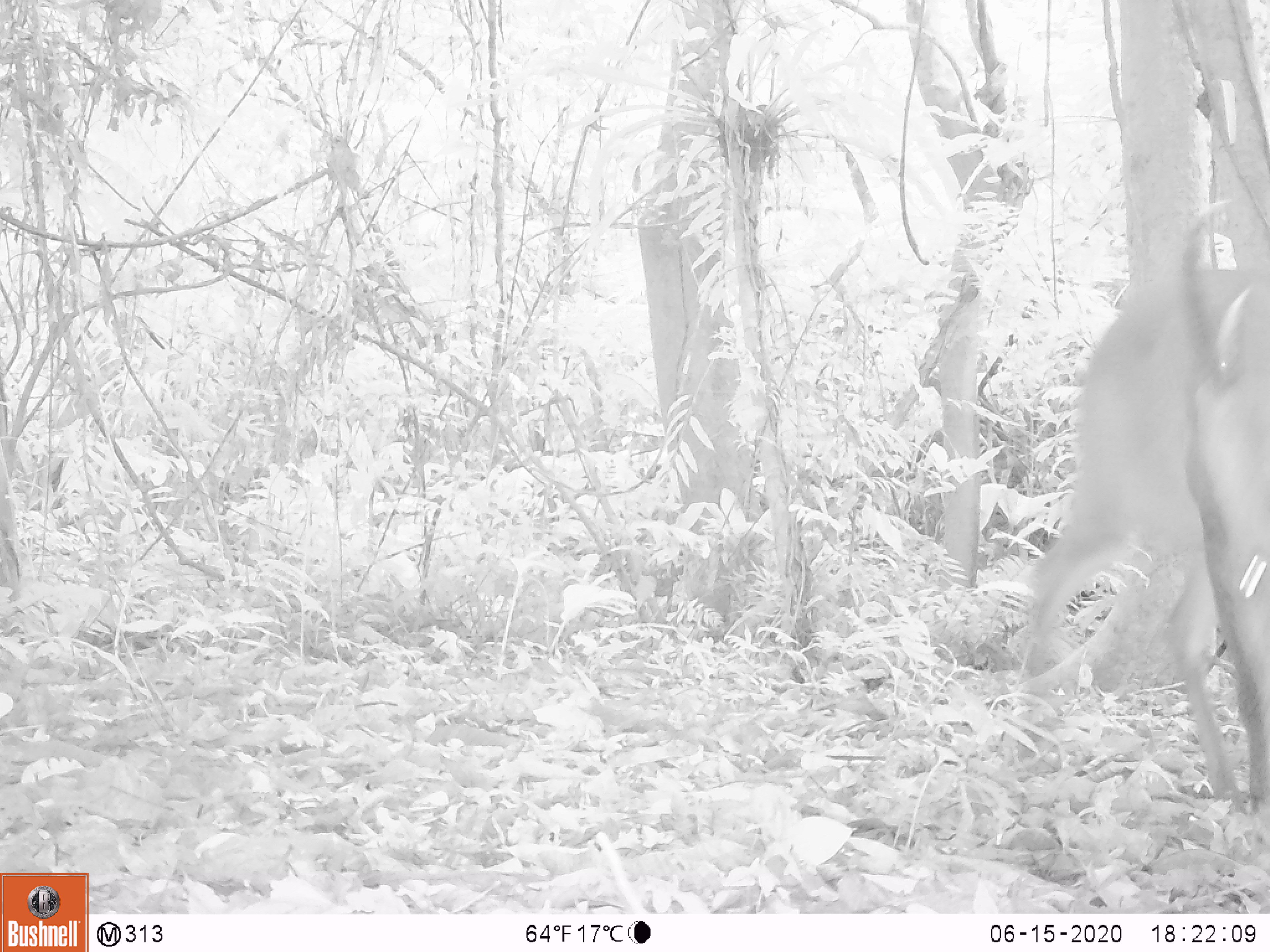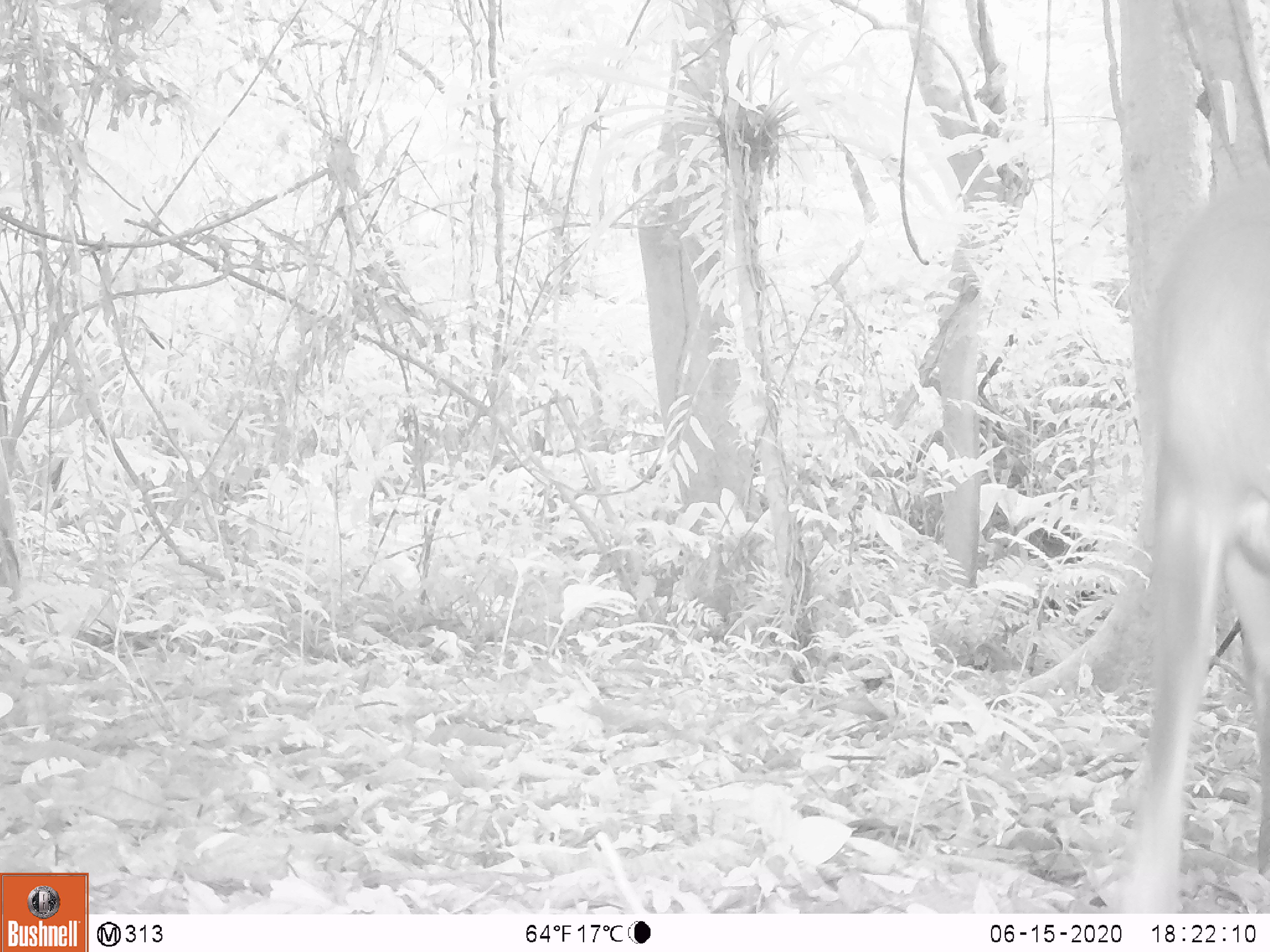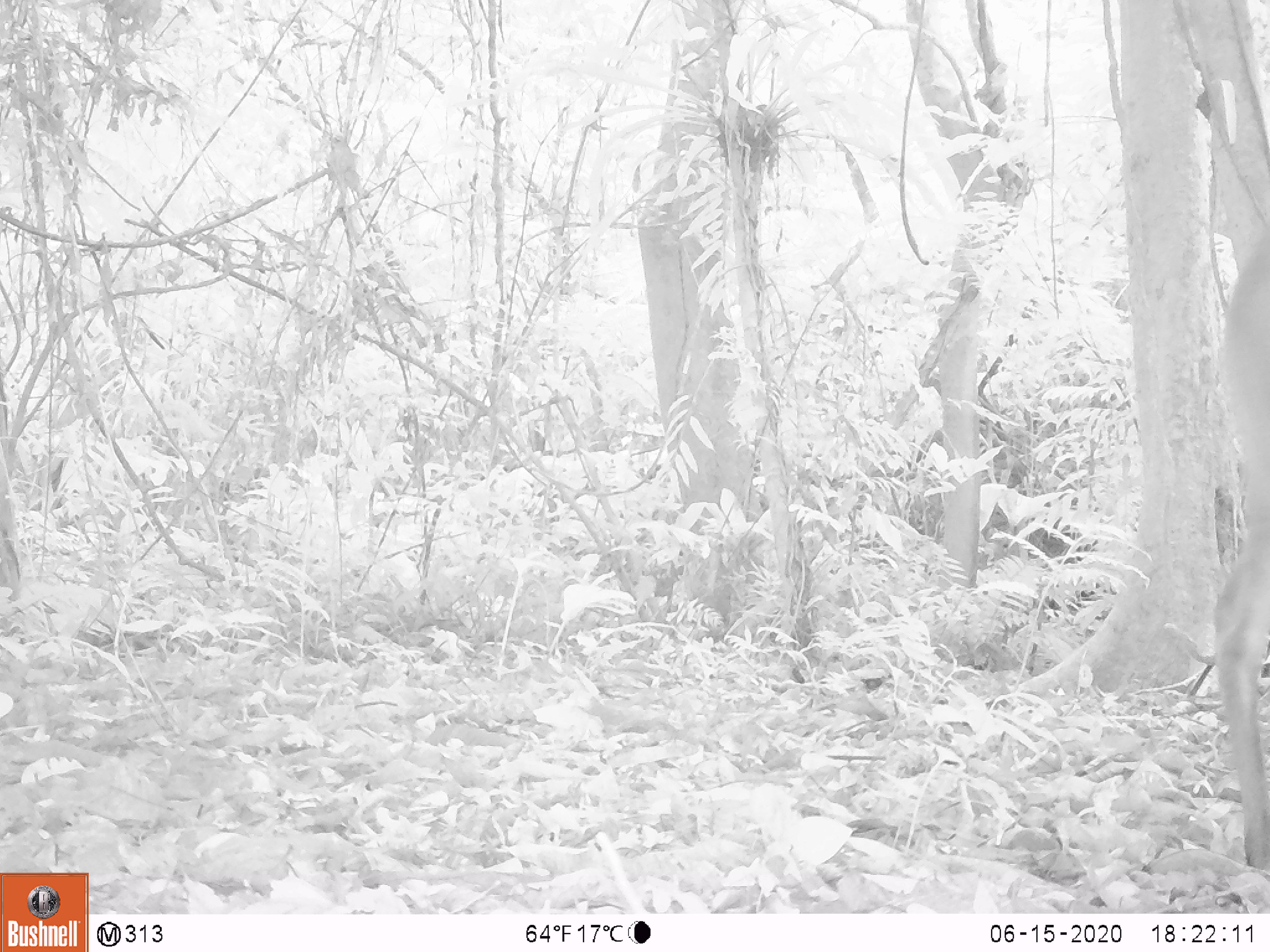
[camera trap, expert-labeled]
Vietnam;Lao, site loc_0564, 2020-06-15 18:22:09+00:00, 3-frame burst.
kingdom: Animalia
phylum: Chordata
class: Mammalia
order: Artiodactyla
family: Cervidae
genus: Muntiacus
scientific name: Muntiacus vuquangensis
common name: large-antlered muntjac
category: large antlered muntjac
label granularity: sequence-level